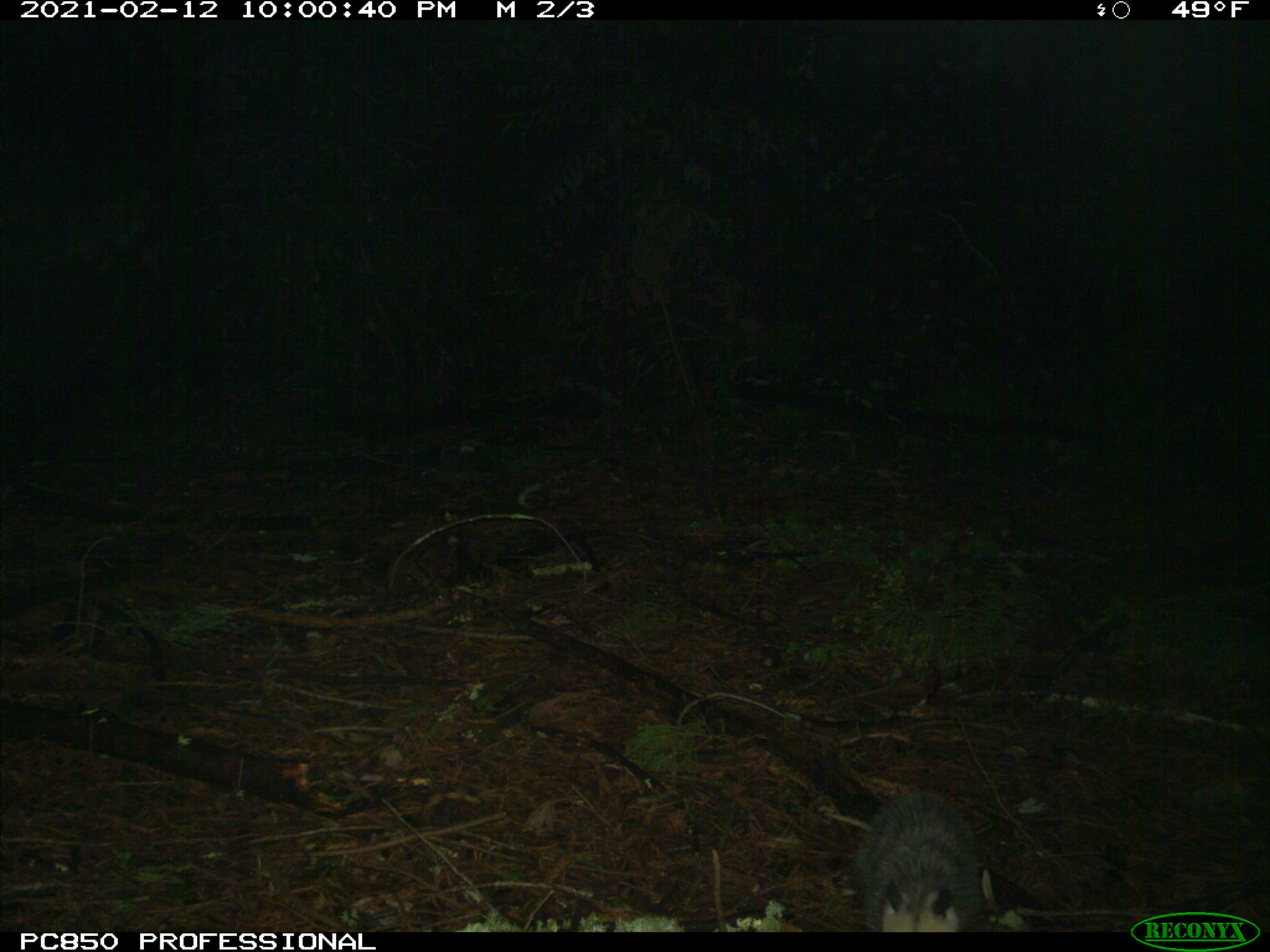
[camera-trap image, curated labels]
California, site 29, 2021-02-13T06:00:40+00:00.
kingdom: Animalia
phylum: Chordata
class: Mammalia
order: Didelphimorphia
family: Didelphidae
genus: Didelphis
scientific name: Didelphis virginiana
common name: virginia opossum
Virginia opossum (Didelphis virginiana).